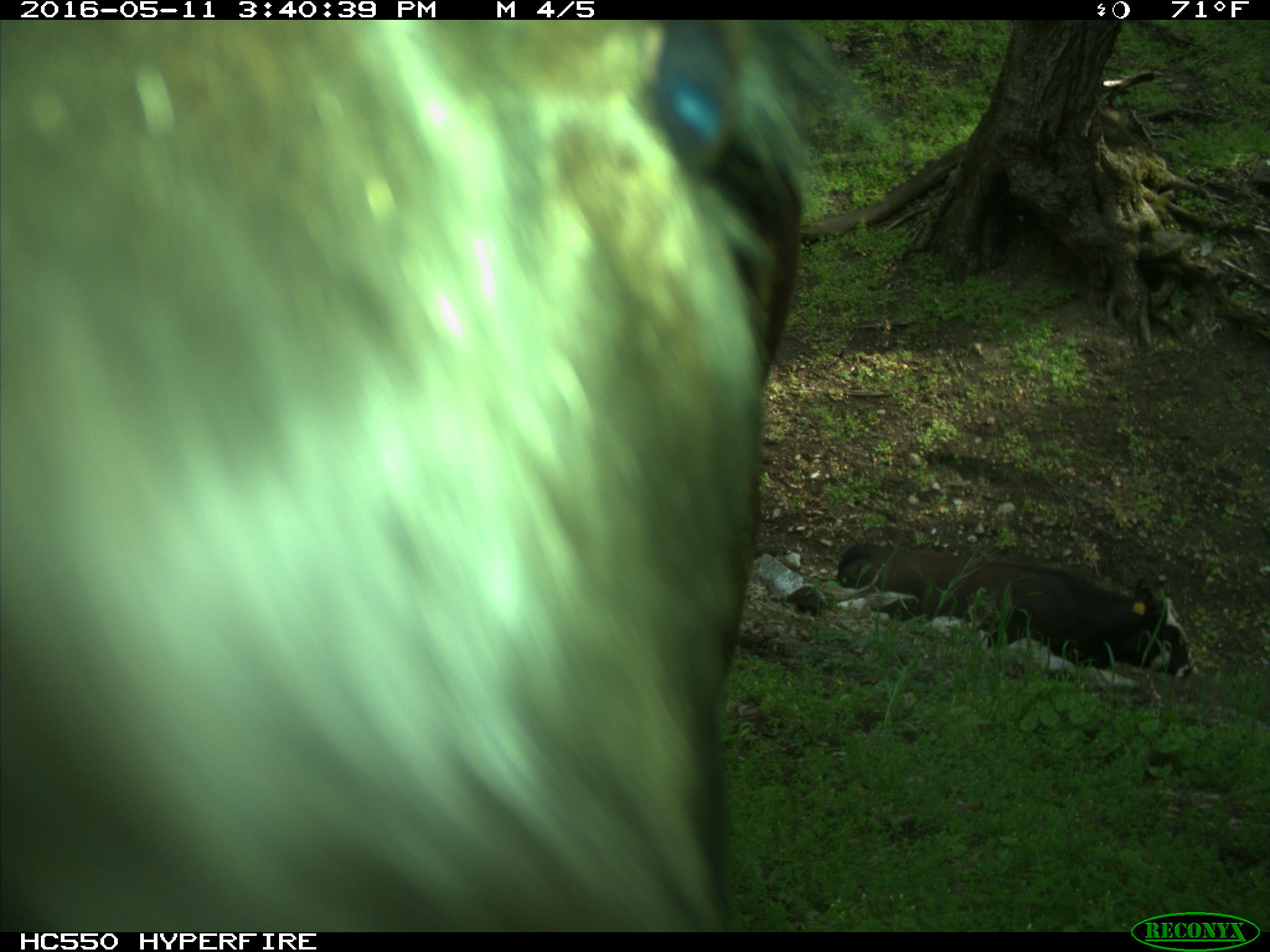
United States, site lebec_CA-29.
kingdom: Animalia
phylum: Chordata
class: Mammalia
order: Artiodactyla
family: Bovidae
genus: Bos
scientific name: Bos taurus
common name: domestic cow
Bos taurus (domestic cow).